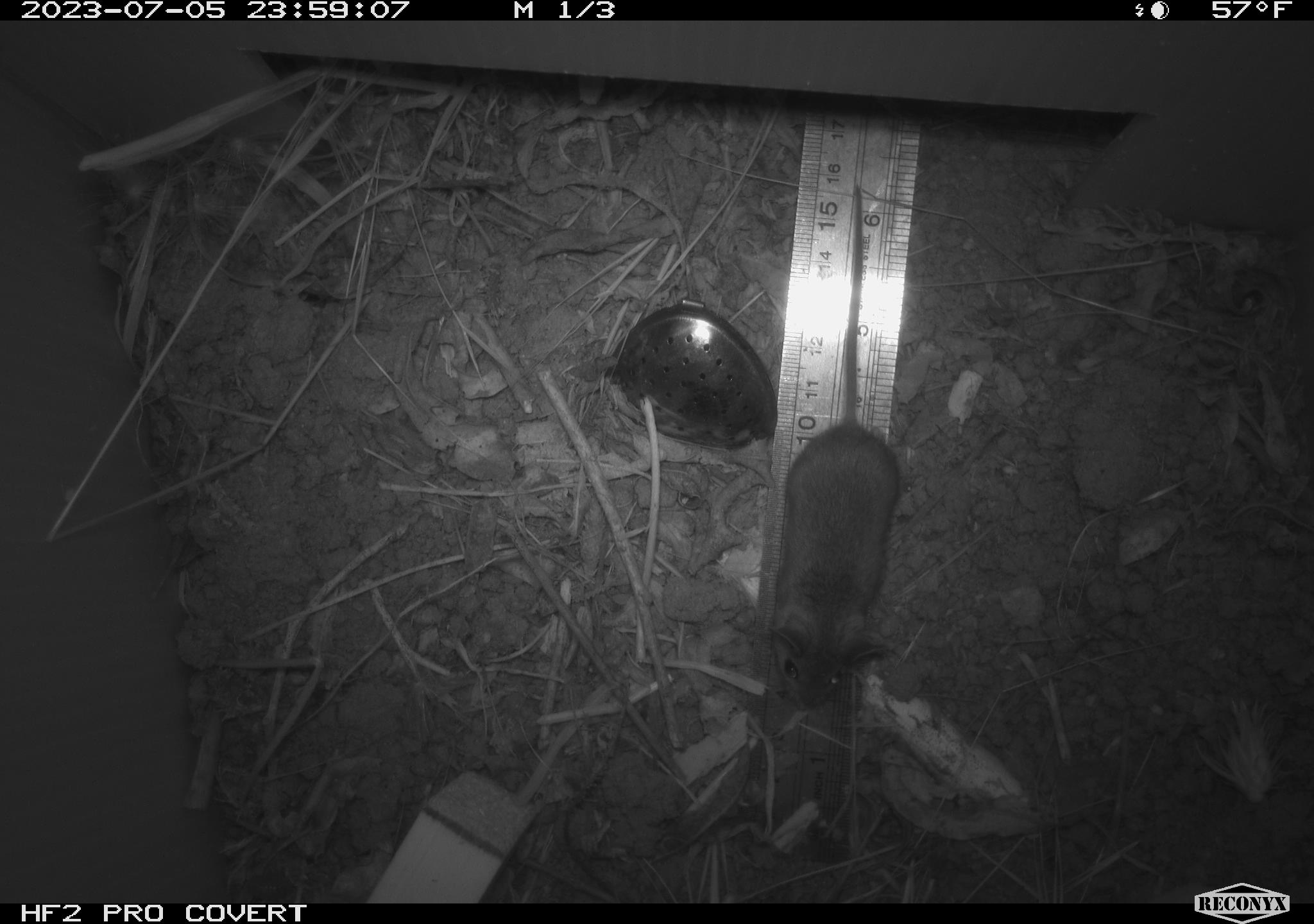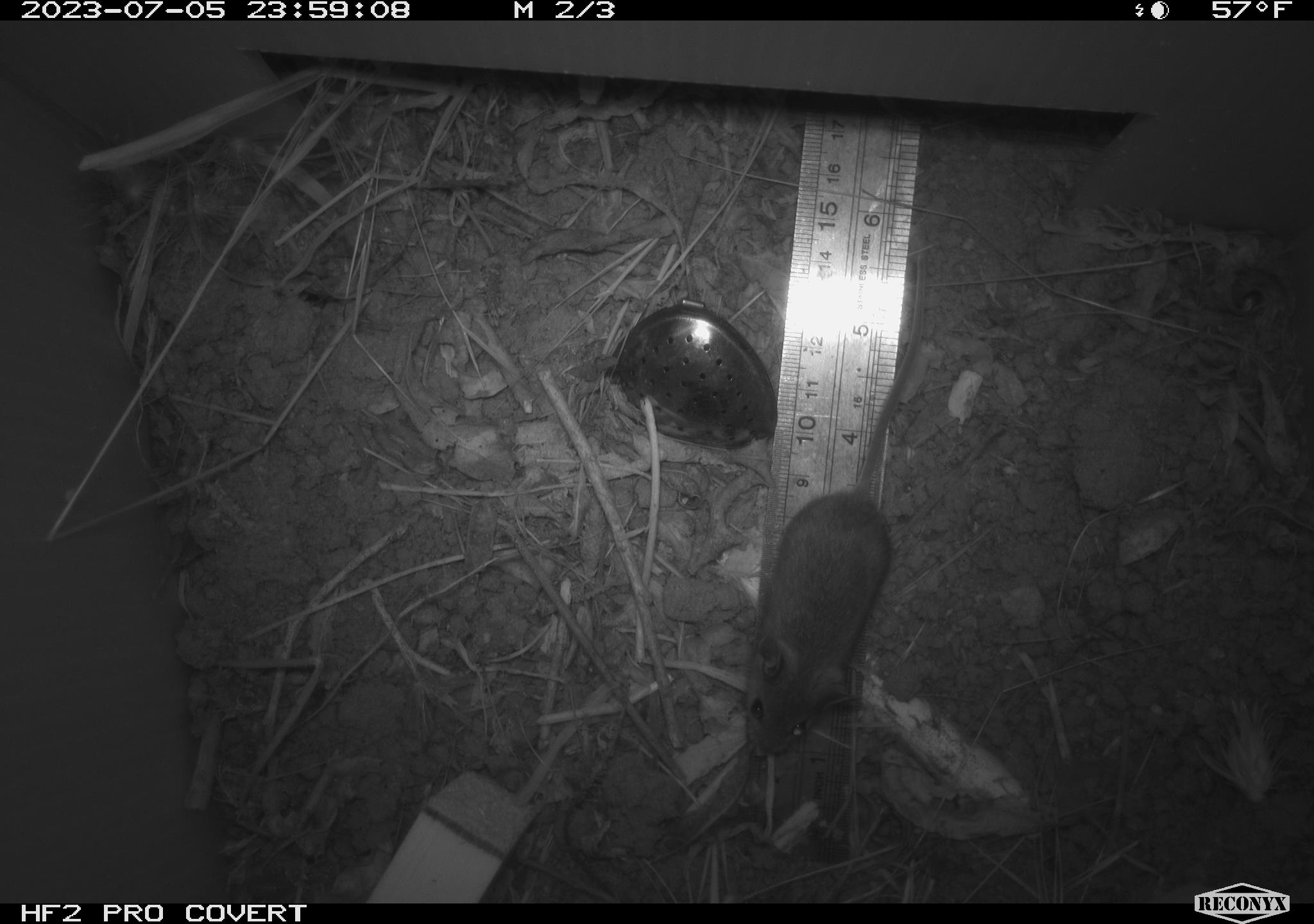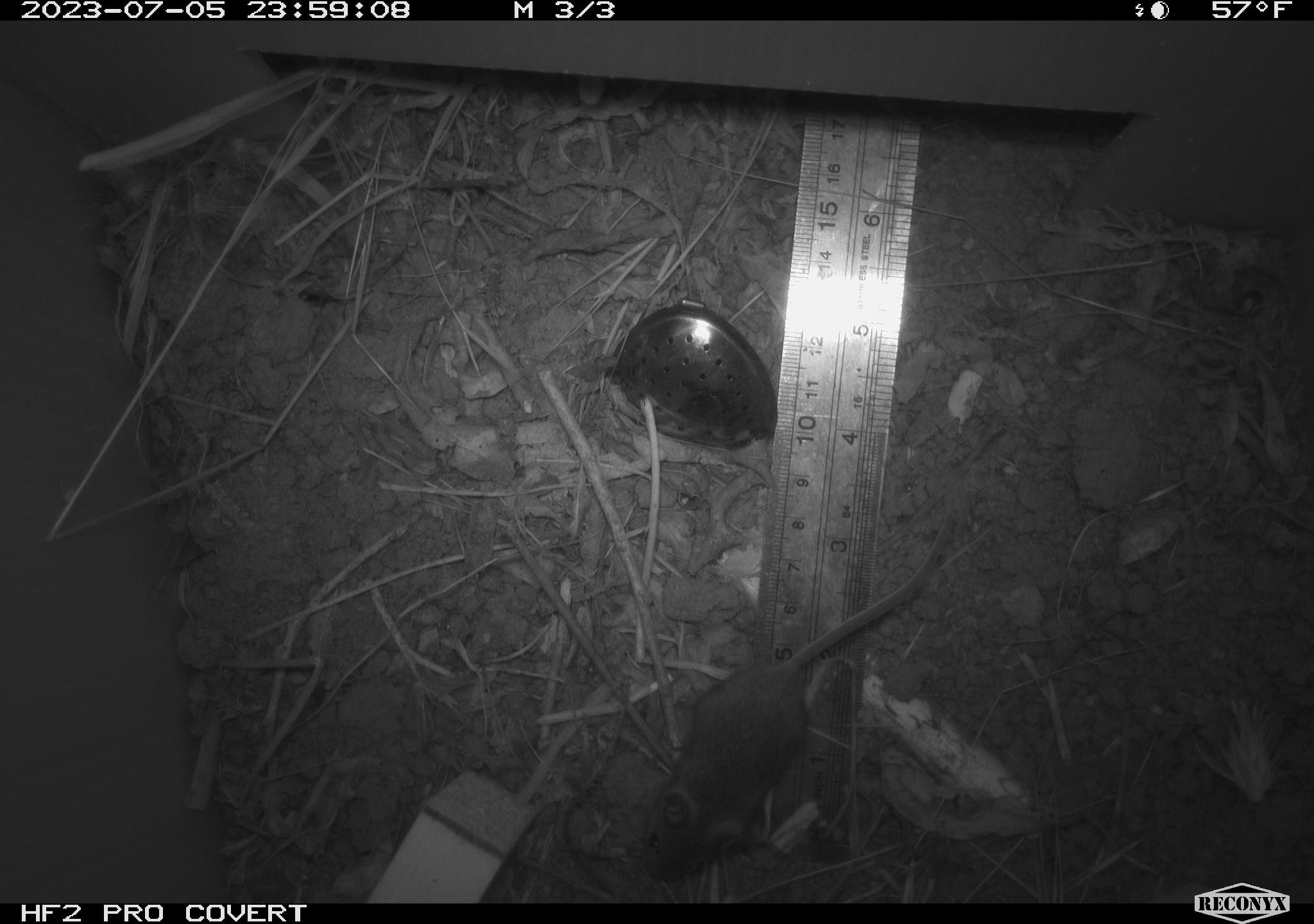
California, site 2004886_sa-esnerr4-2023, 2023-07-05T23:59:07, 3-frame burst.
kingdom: Animalia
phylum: Chordata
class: Mammalia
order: Rodentia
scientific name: Rodentia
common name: mouse species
Mouse species (Rodentia).